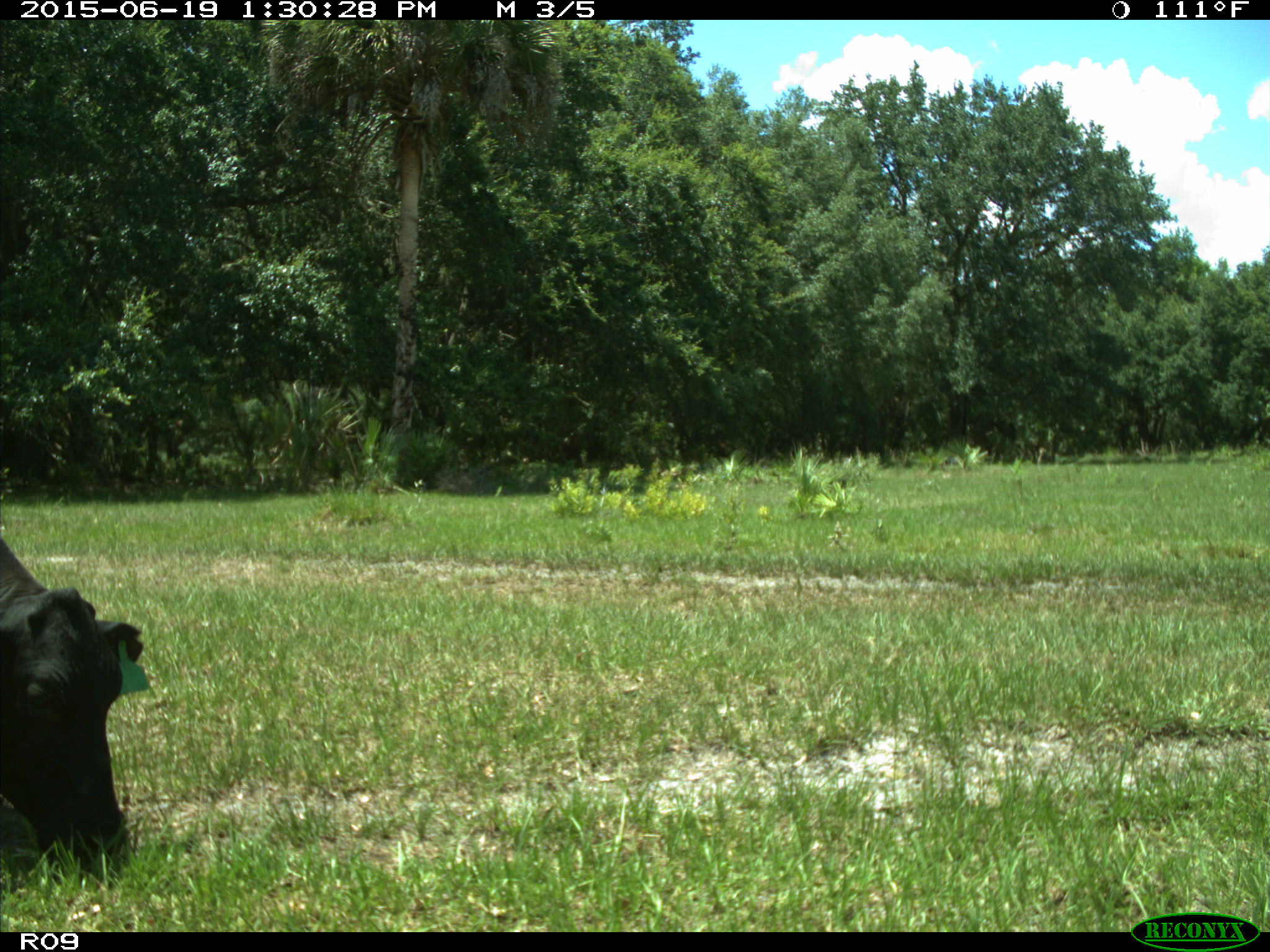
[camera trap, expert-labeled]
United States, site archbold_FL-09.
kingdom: Animalia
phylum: Chordata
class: Mammalia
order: Artiodactyla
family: Bovidae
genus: Bos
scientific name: Bos taurus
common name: domestic cow